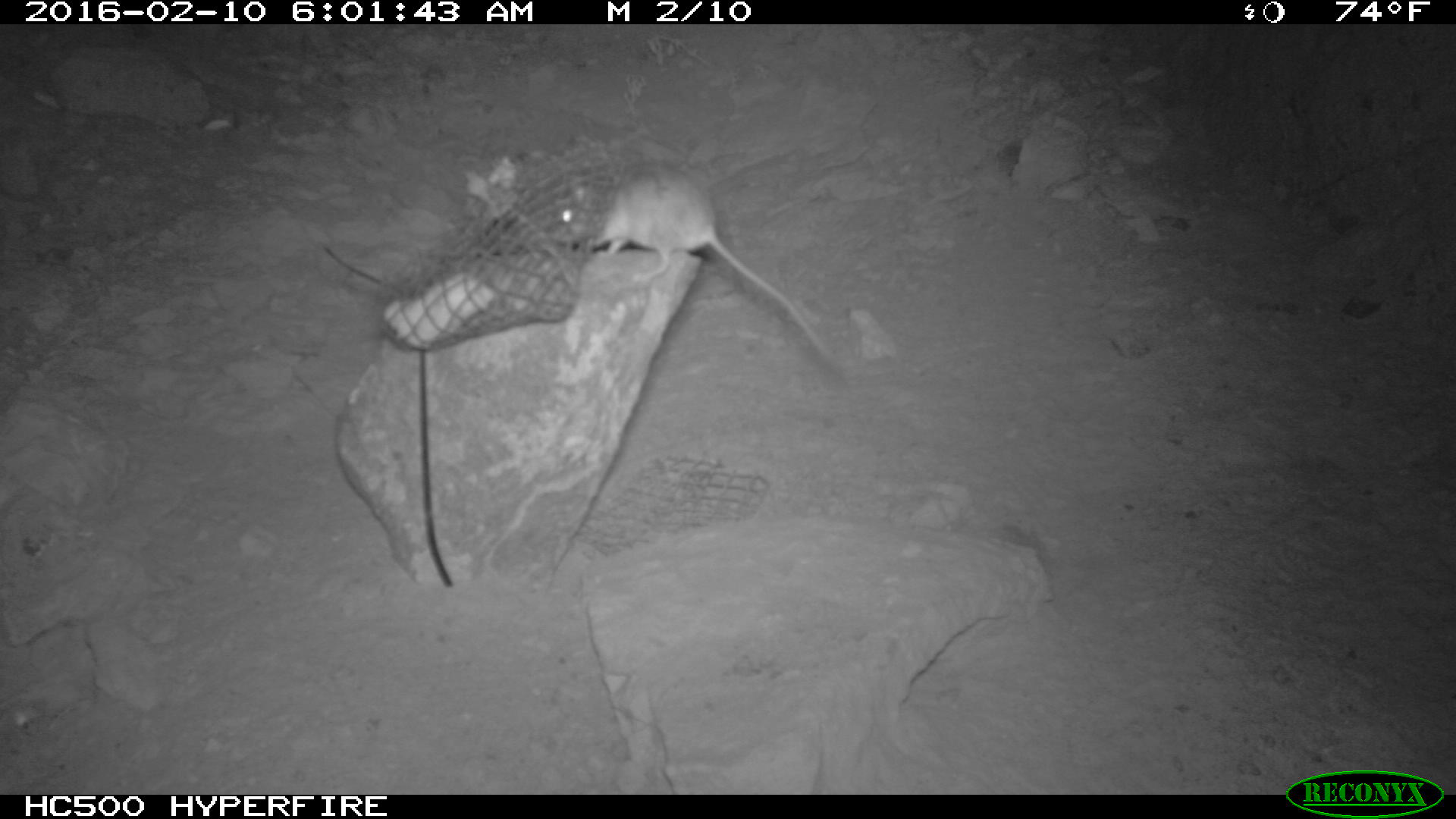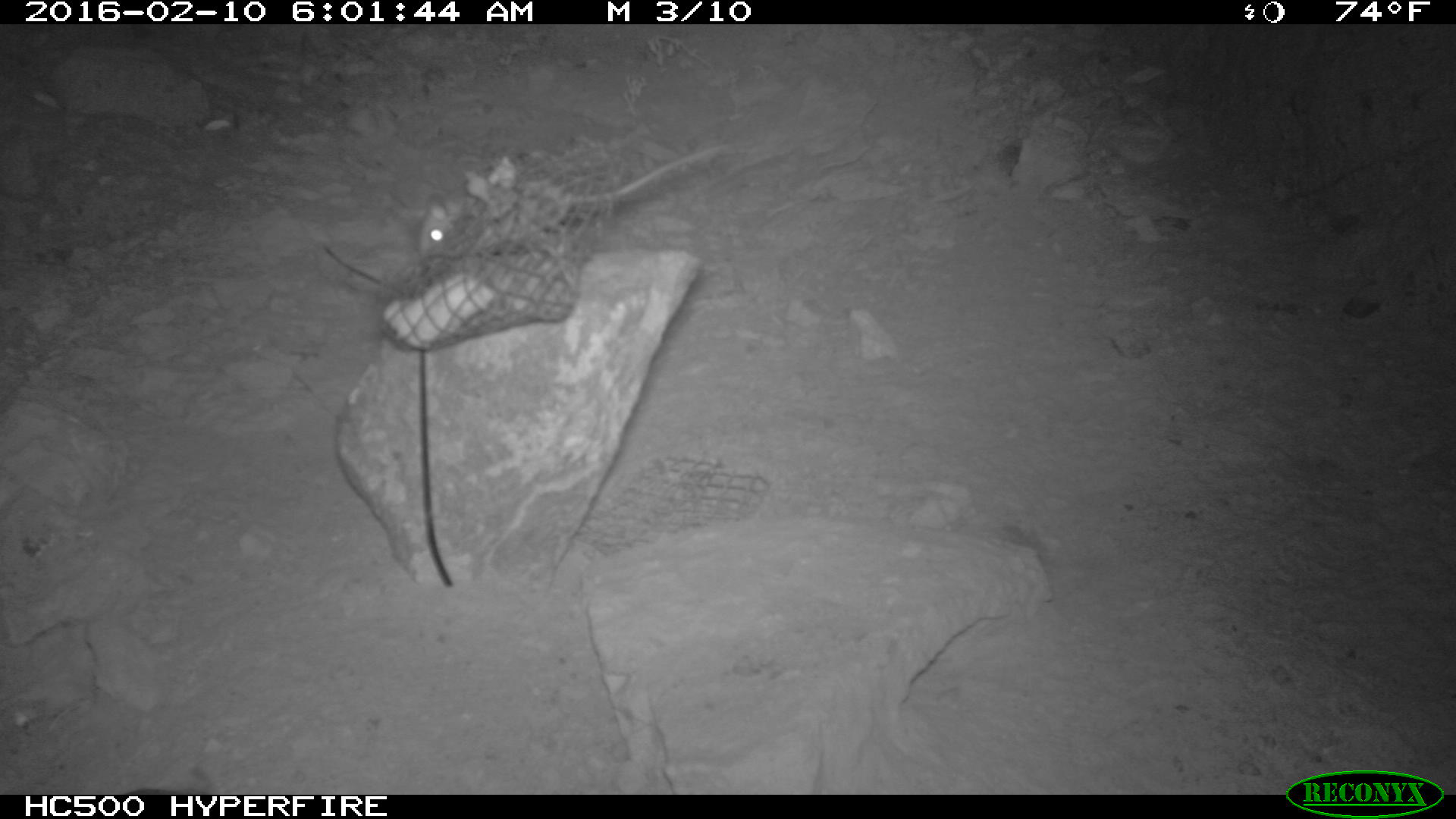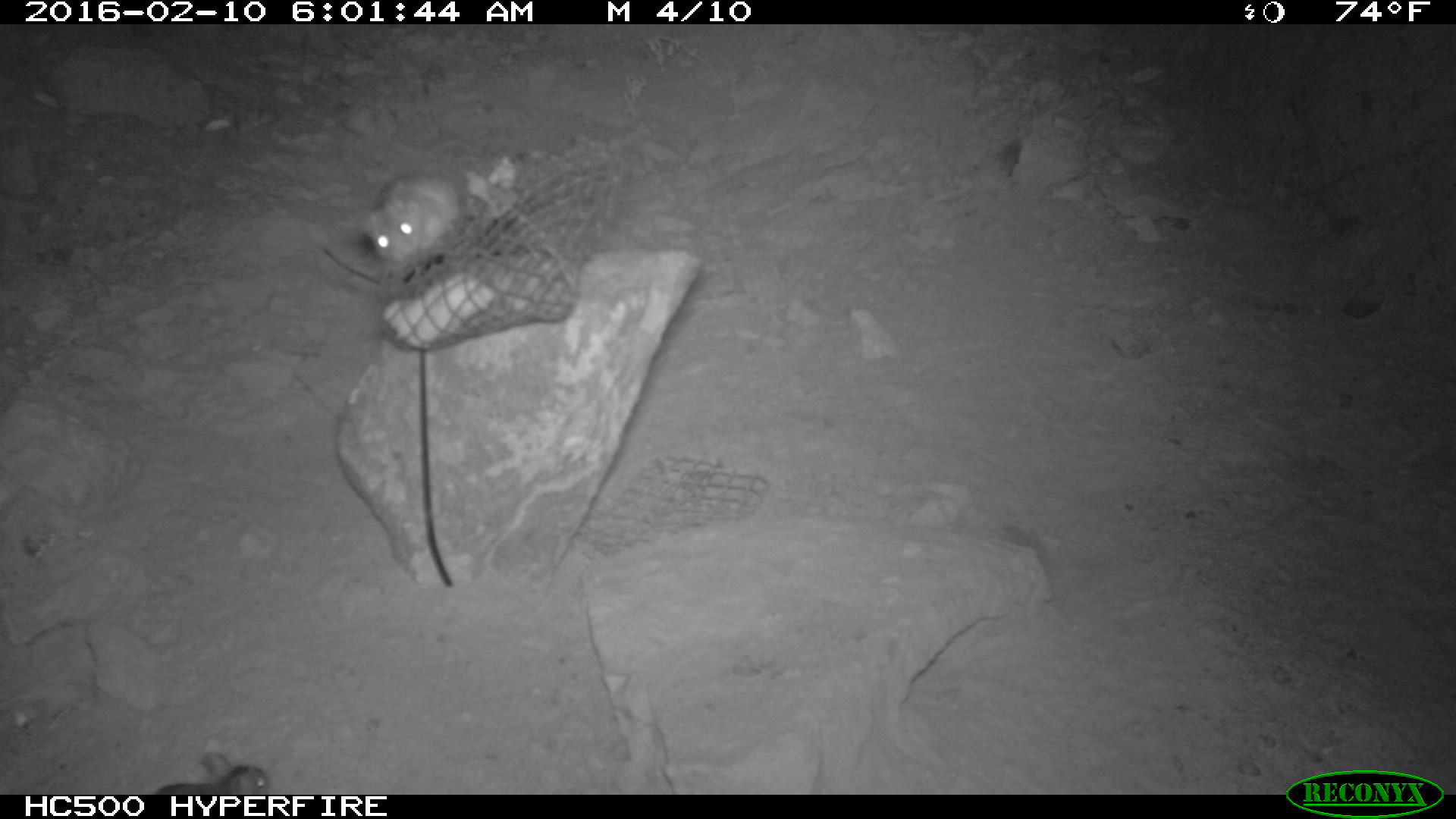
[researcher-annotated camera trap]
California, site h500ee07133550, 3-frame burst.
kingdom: Animalia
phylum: Chordata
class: Mammalia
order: Rodentia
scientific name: Rodentia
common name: rodent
Rodent (Rodentia).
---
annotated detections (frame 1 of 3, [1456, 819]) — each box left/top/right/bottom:
rodent: 556/167/836/368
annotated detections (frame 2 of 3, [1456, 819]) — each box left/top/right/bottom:
rodent: 416/138/731/258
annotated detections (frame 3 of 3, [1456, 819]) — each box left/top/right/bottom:
rodent: 357/171/461/269